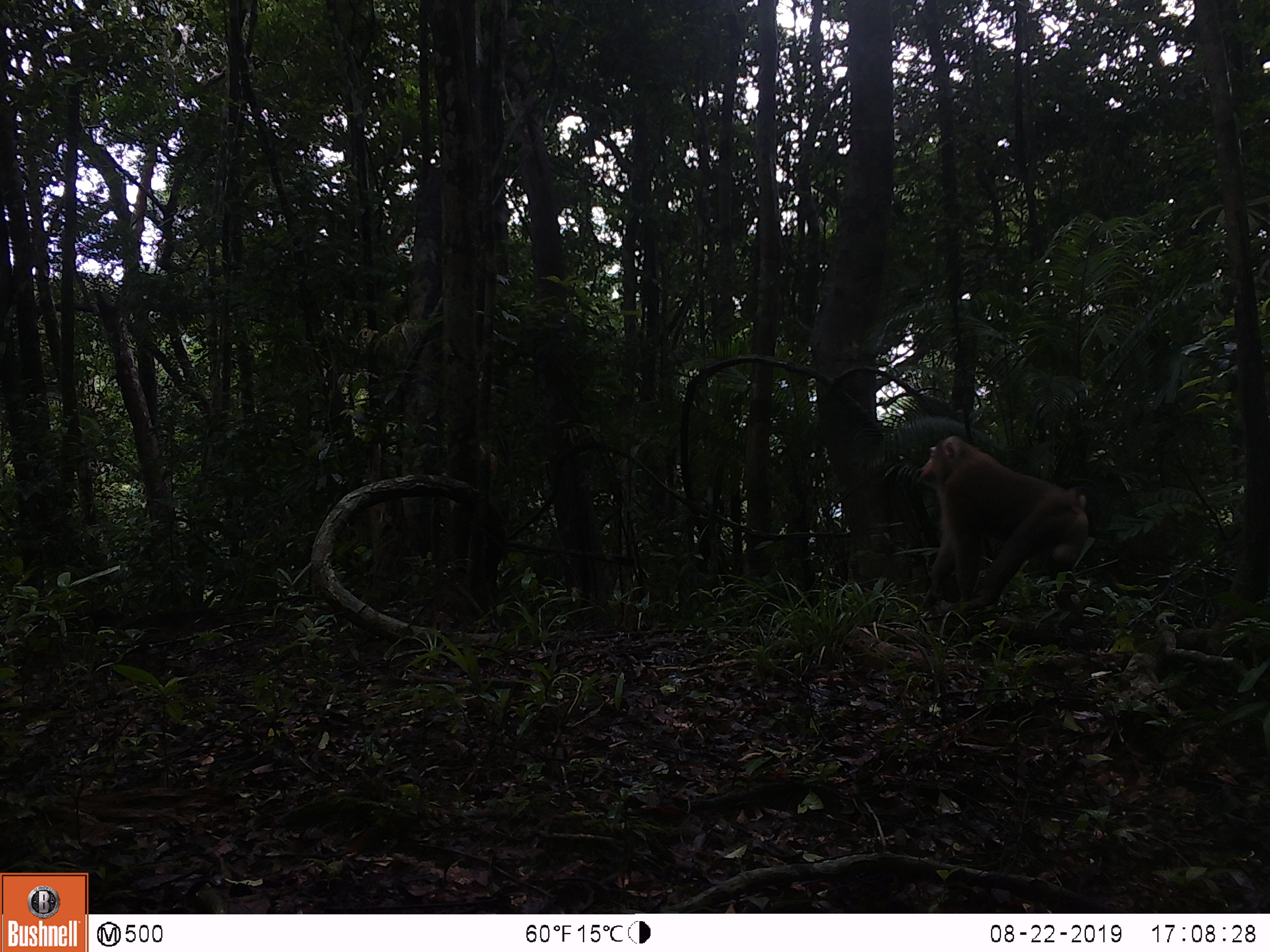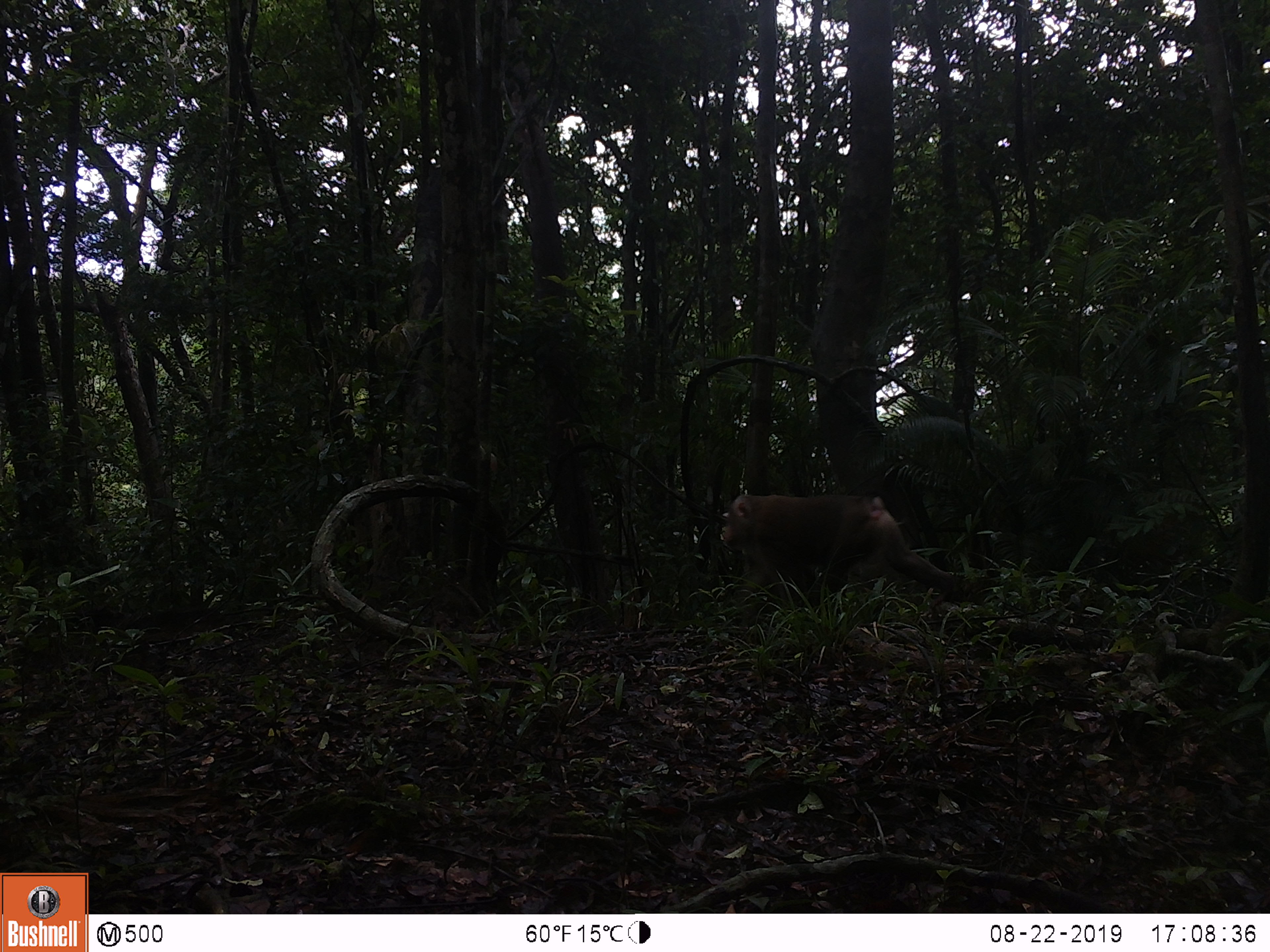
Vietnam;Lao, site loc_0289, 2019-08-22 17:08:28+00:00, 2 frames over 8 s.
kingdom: Animalia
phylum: Chordata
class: Mammalia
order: Primates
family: Cercopithecidae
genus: Macaca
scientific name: Macaca nemestrina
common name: pig-tailed macaque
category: pig tailed macaque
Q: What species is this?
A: Pig tailed macaque (pig-tailed macaque) (Macaca nemestrina).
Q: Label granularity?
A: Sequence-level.